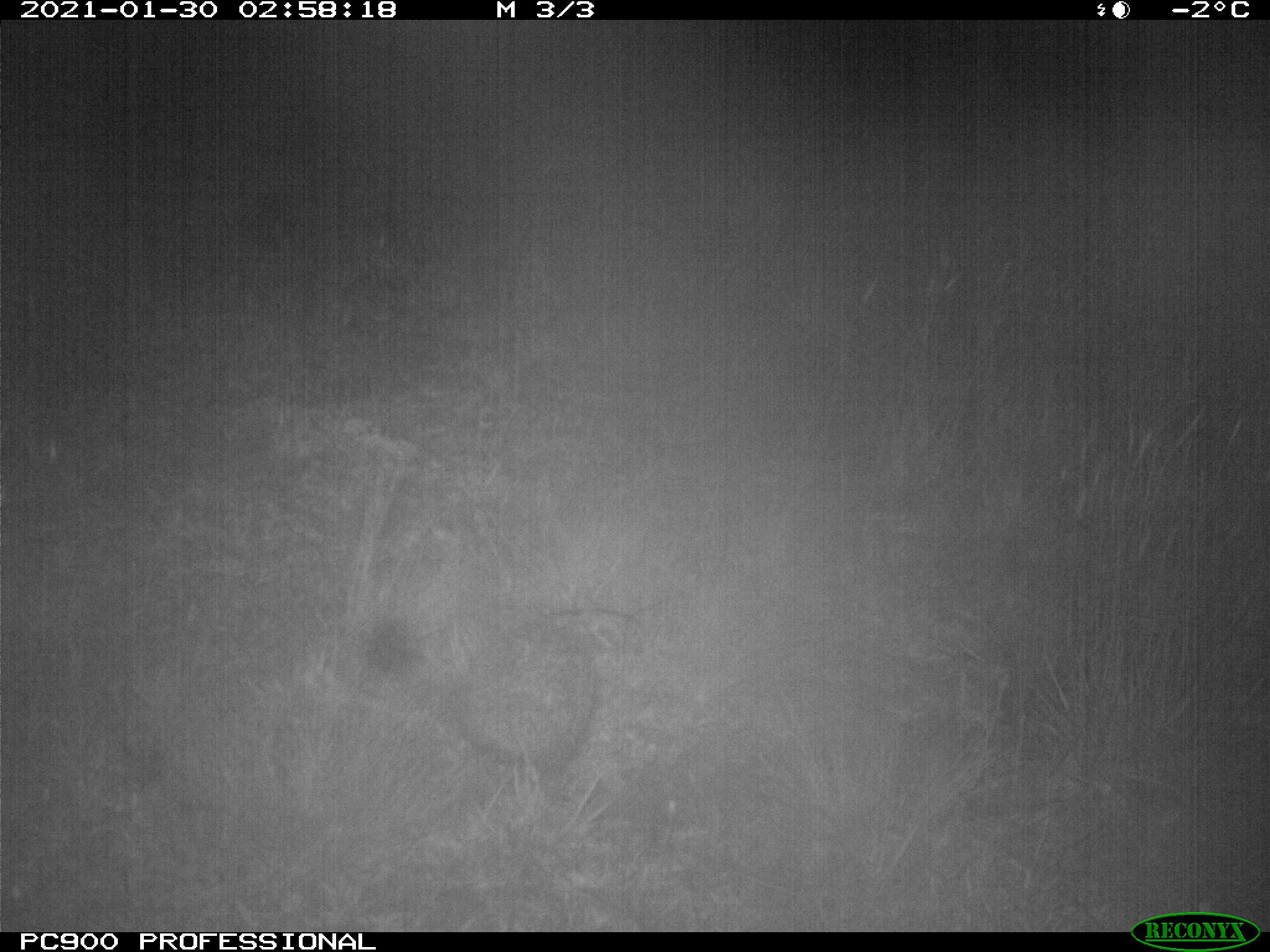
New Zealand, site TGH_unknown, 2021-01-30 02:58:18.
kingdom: Animalia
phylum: Chordata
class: Mammalia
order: Eulipotyphla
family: Erinaceidae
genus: Erinaceus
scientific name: Erinaceus europaeus europaeus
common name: european hedgehog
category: hedgehog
Hedgehog (european hedgehog) (Erinaceus europaeus europaeus).